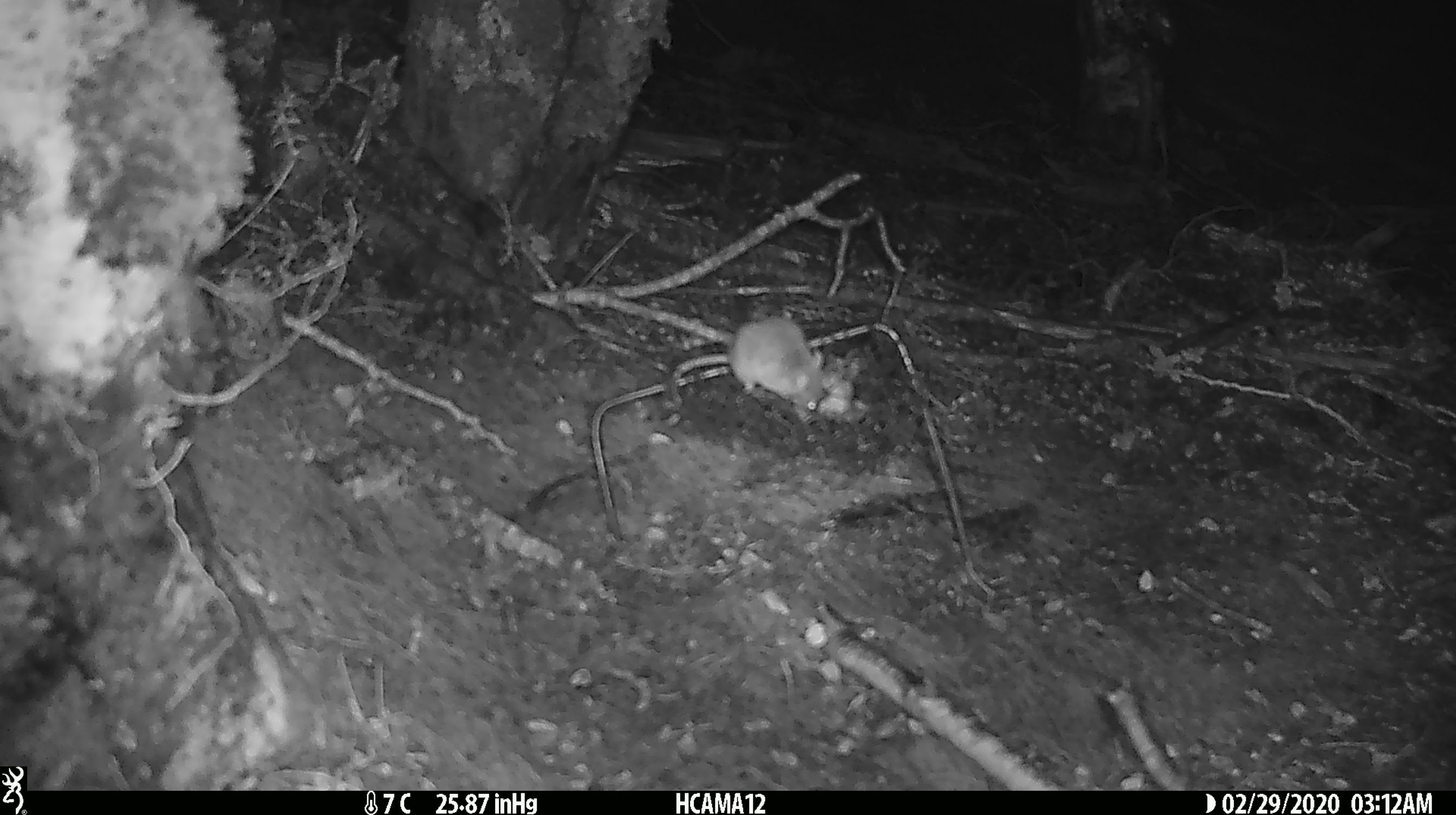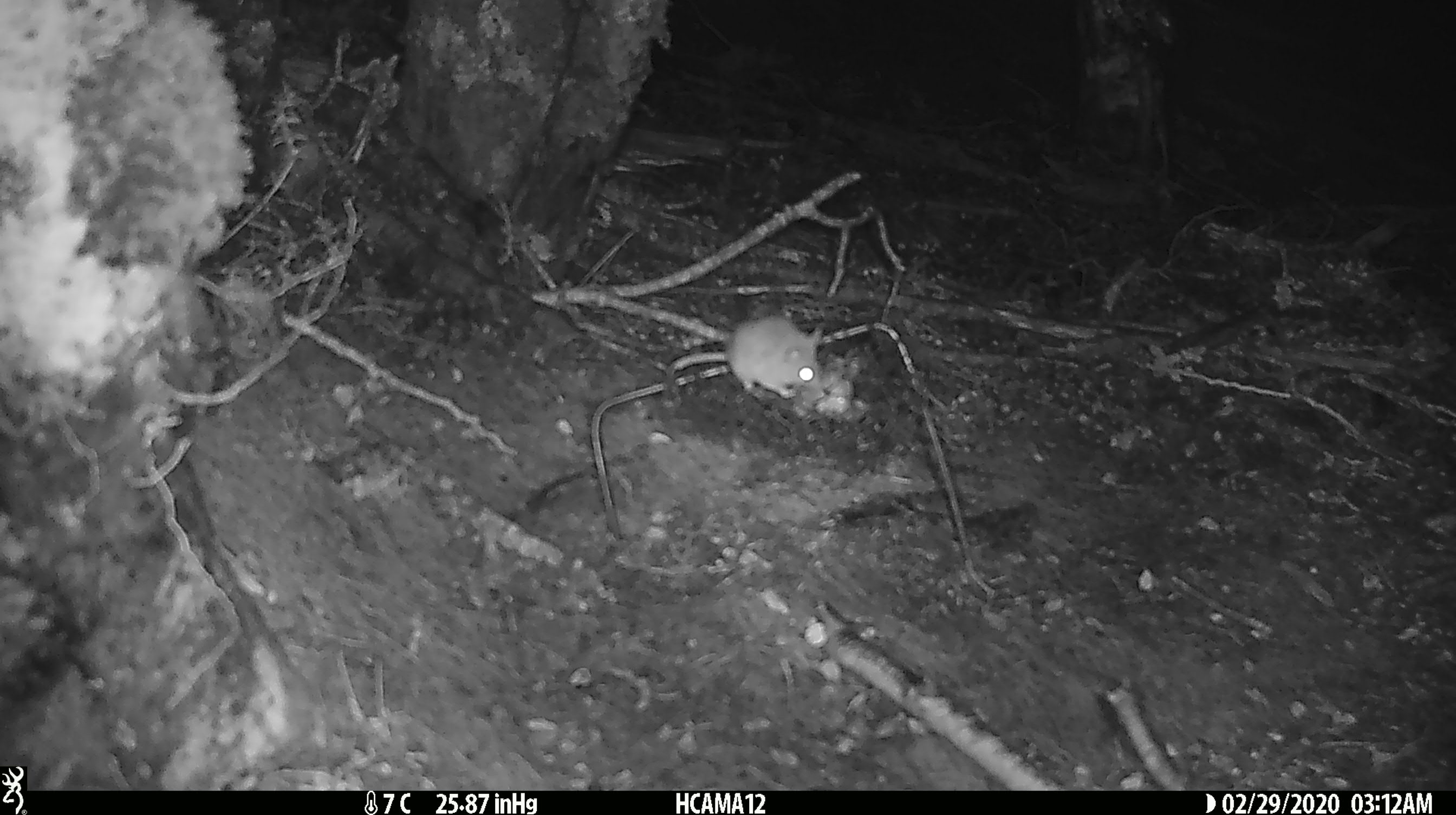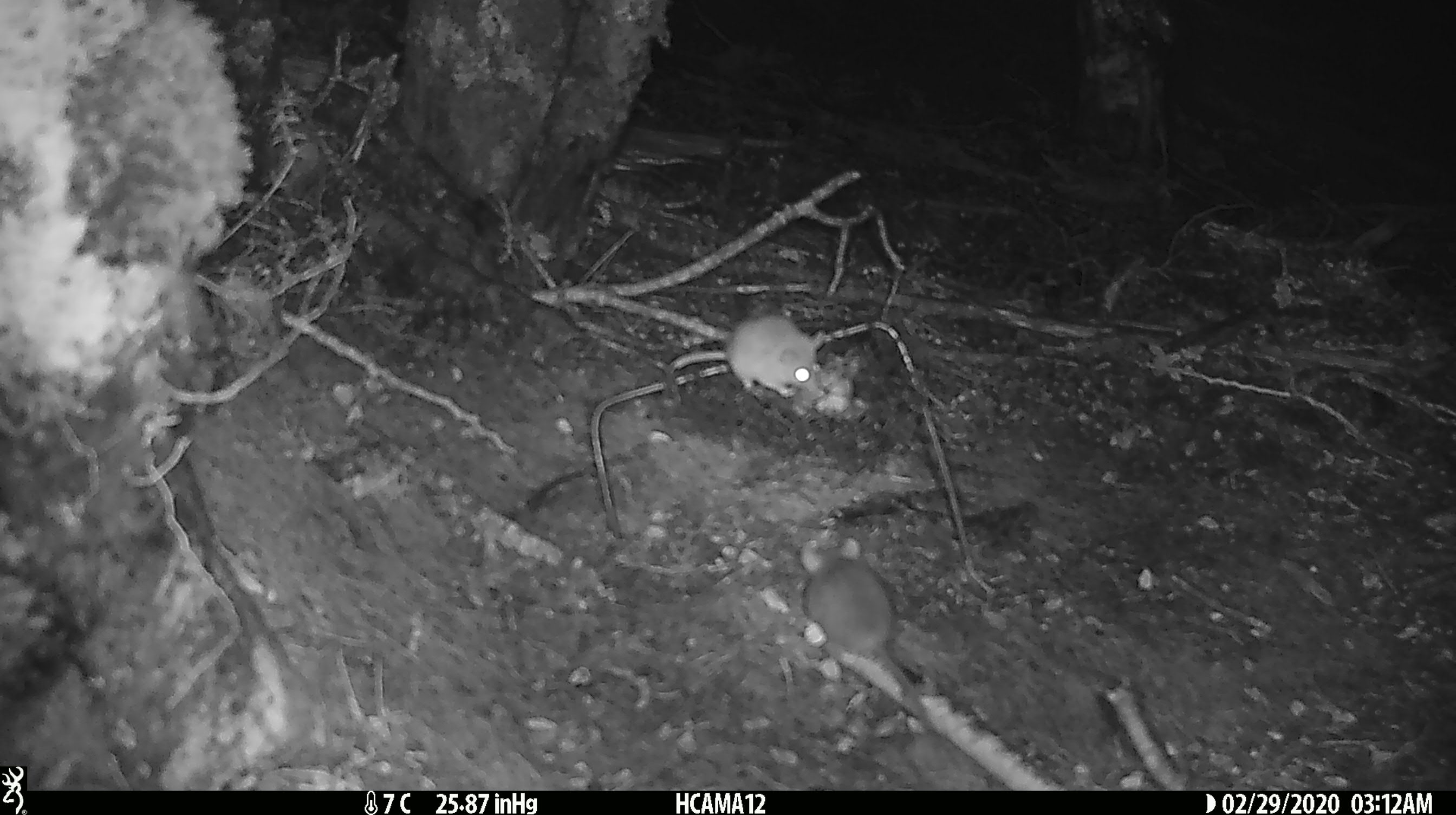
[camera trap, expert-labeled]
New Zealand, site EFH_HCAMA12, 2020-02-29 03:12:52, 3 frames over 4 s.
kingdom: Animalia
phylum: Chordata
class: Mammalia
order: Rodentia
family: Muridae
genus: Mus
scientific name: Mus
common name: mouse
Mouse (Mus).